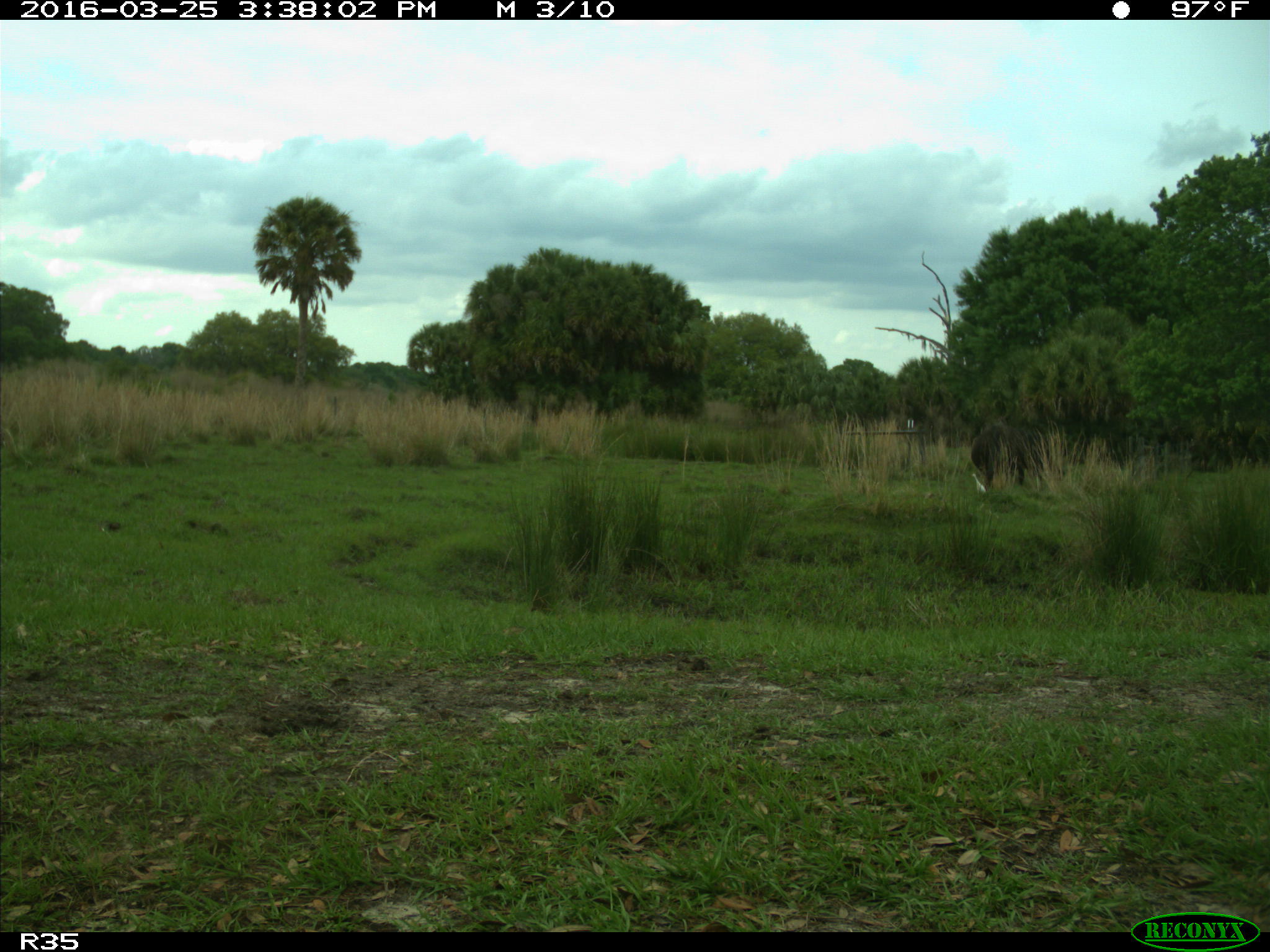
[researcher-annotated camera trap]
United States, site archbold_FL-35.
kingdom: Animalia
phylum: Chordata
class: Mammalia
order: Artiodactyla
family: Bovidae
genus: Bos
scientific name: Bos taurus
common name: domestic cow